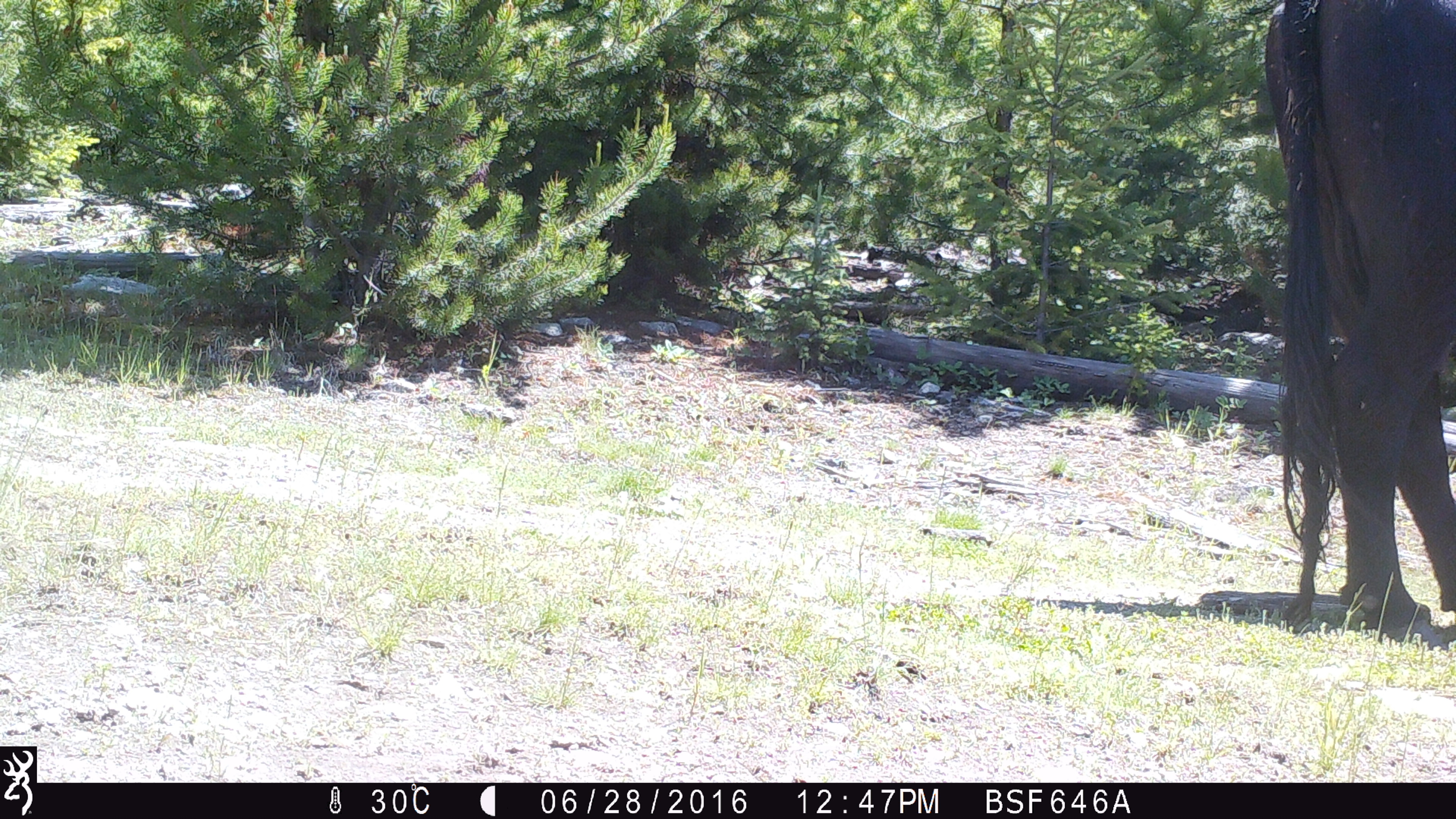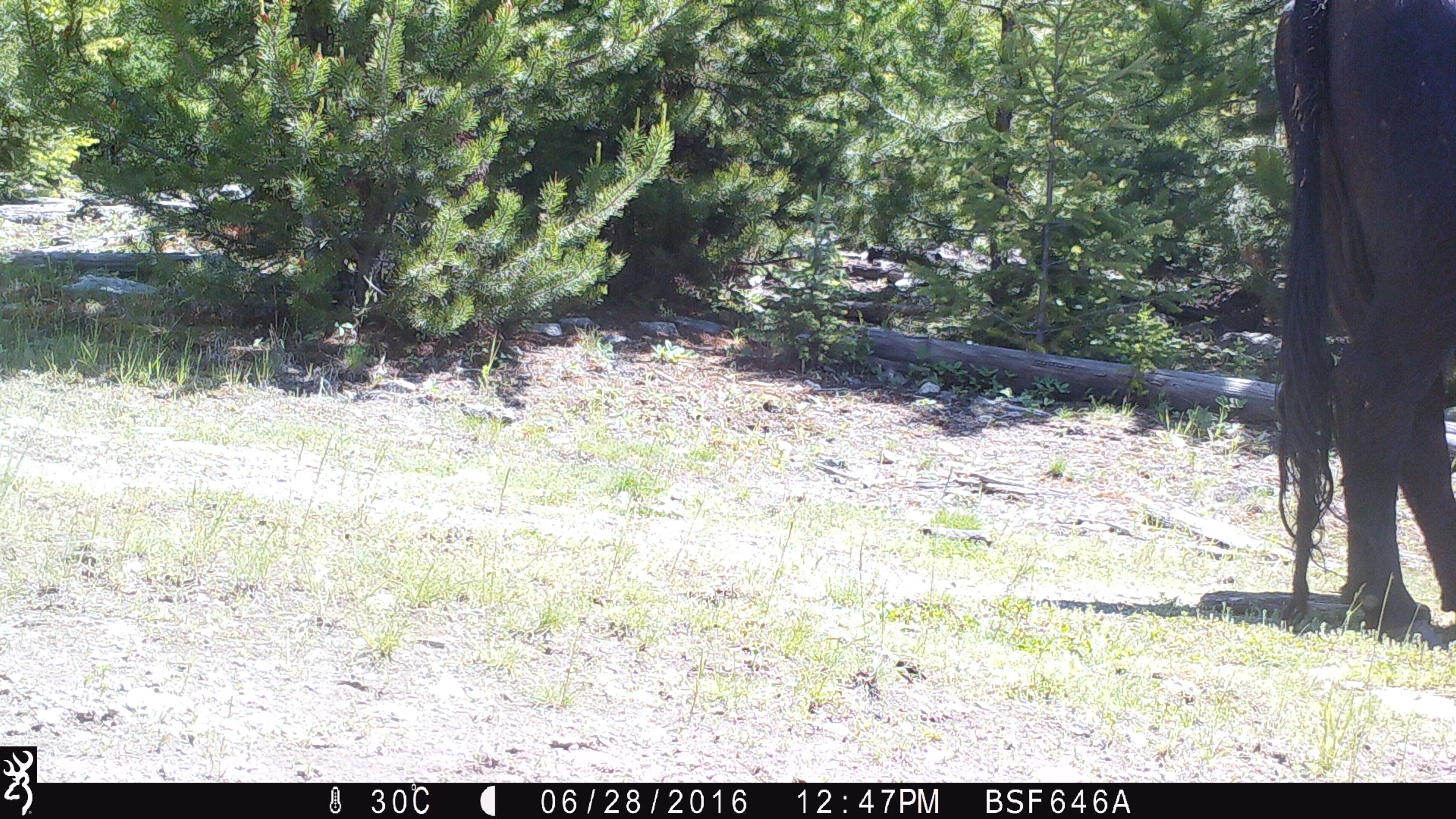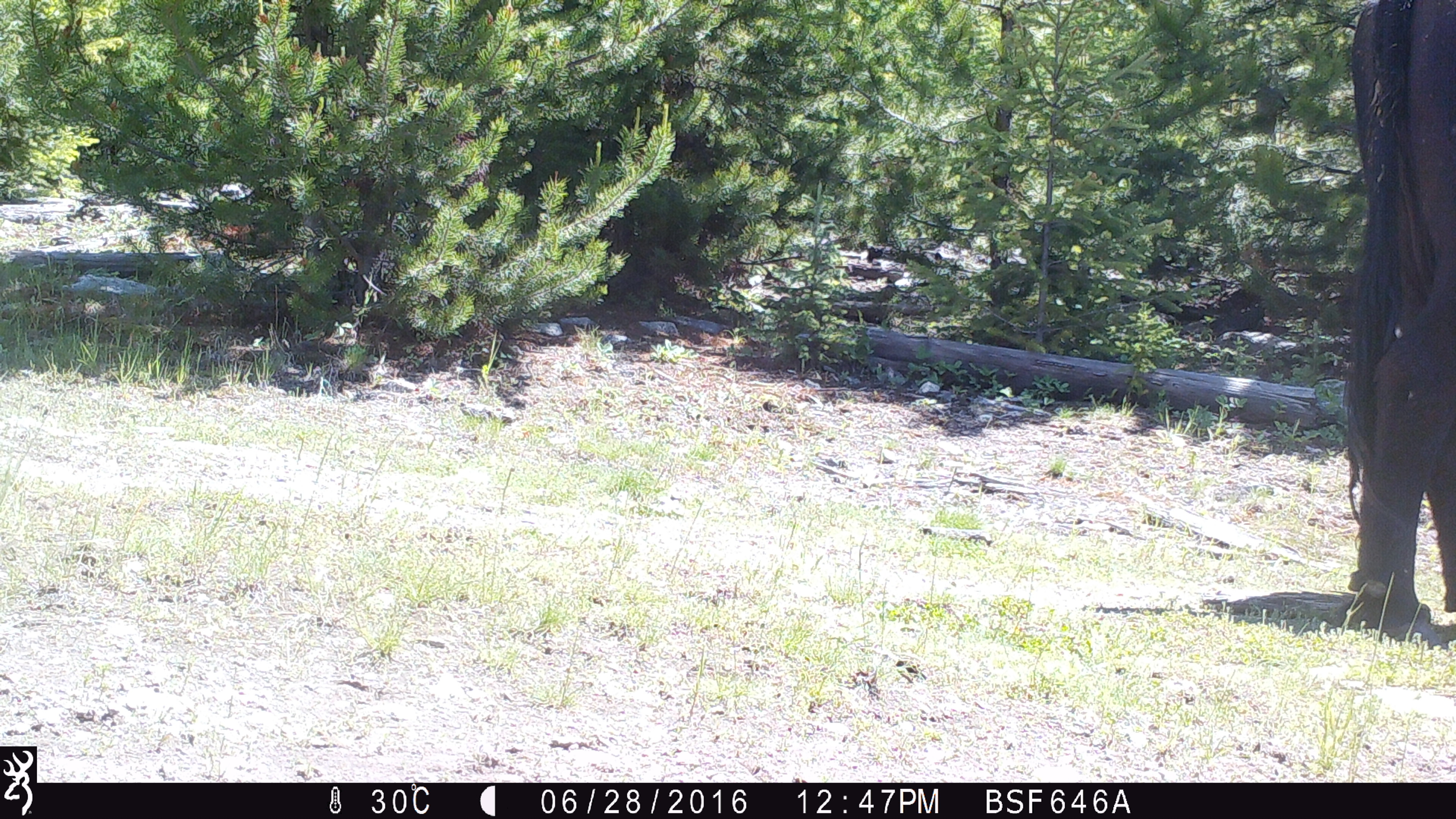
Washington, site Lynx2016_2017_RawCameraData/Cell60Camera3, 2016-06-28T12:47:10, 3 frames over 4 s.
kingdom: Animalia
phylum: Chordata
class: Mammalia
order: Artiodactyla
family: Bovidae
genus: Bos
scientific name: Bos taurus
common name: domestic cattle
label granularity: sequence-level